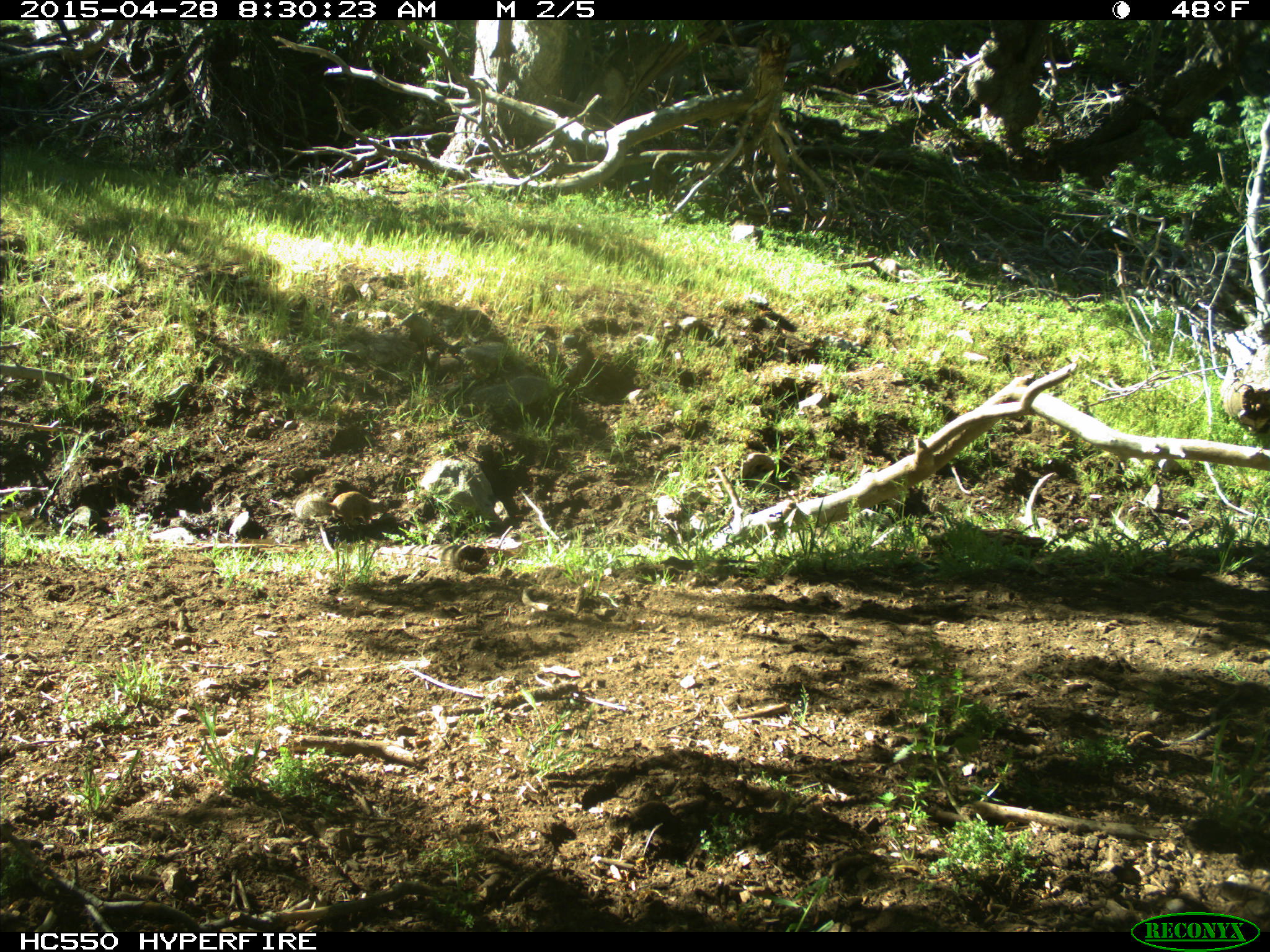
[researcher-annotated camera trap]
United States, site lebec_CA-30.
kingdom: Animalia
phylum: Chordata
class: Mammalia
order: Rodentia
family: Sciuridae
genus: Otospermophilus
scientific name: Otospermophilus beecheyi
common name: california ground squirrel